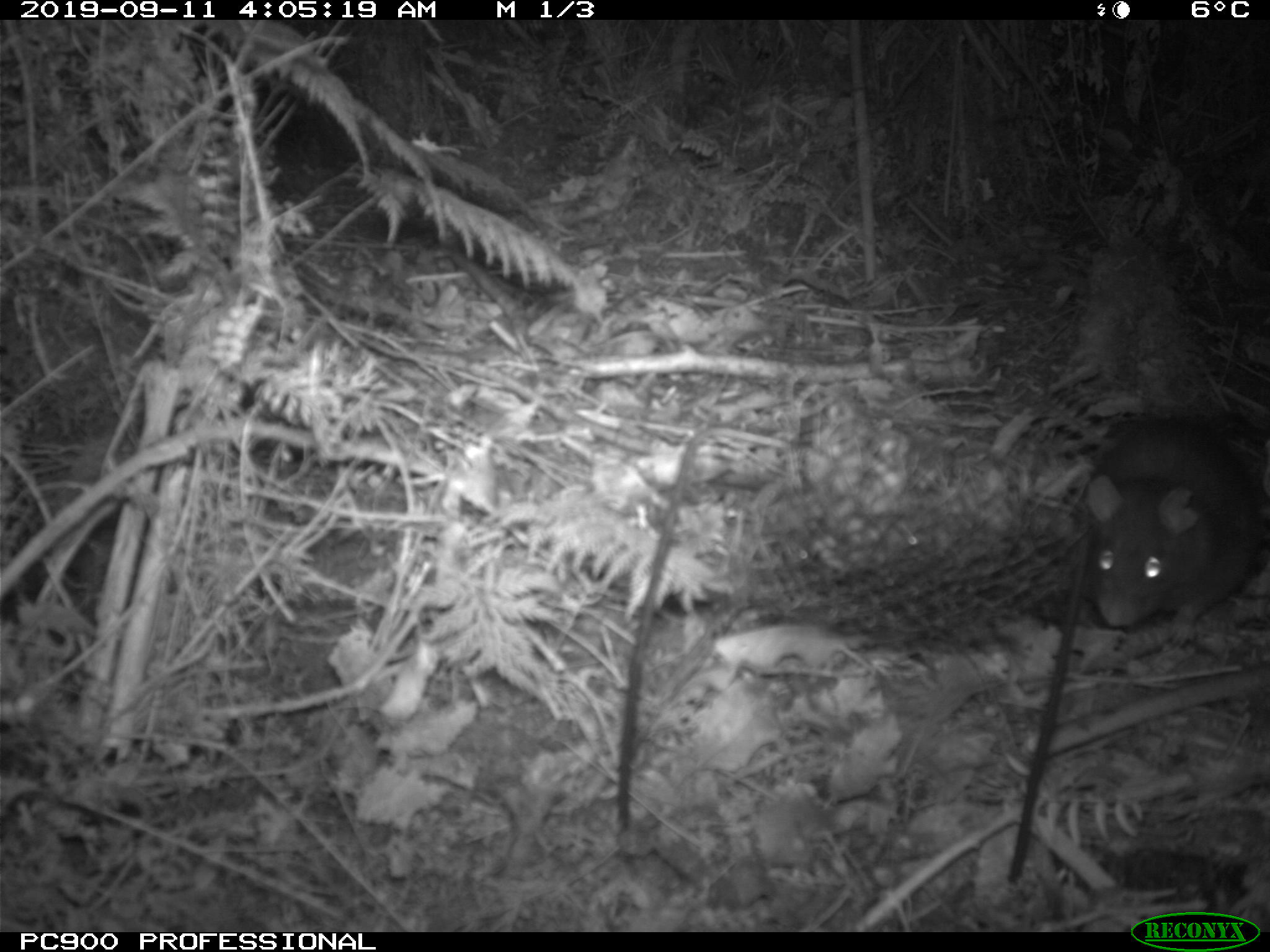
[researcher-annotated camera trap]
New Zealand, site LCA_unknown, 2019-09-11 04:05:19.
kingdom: Animalia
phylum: Chordata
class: Mammalia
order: Rodentia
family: Muridae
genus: Rattus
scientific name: Rattus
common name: rat